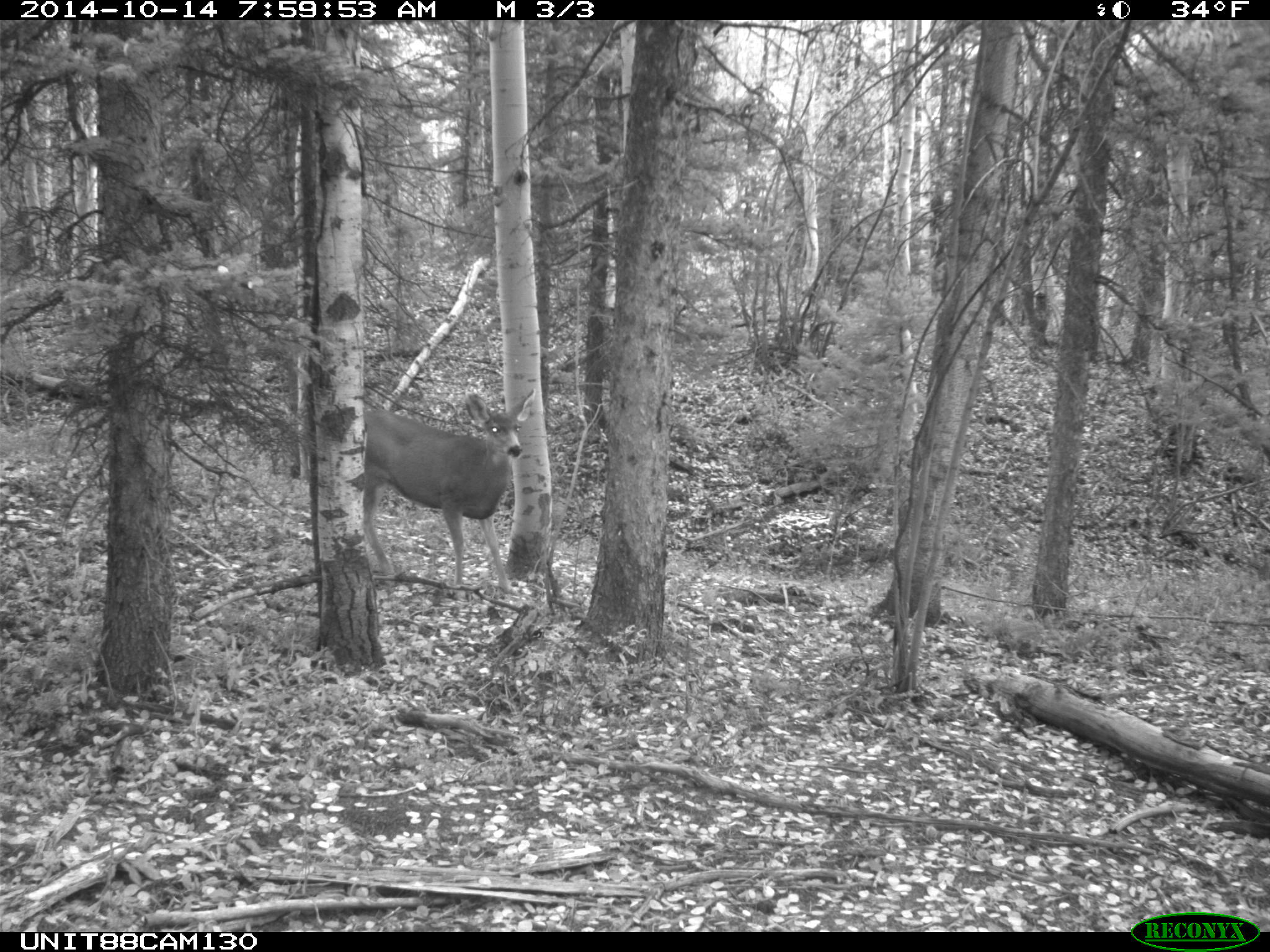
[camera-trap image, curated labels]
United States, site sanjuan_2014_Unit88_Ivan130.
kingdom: Animalia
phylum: Chordata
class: Mammalia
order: Artiodactyla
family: Cervidae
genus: Odocoileus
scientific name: Odocoileus hemionus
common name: mule deer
Odocoileus hemionus (mule deer).